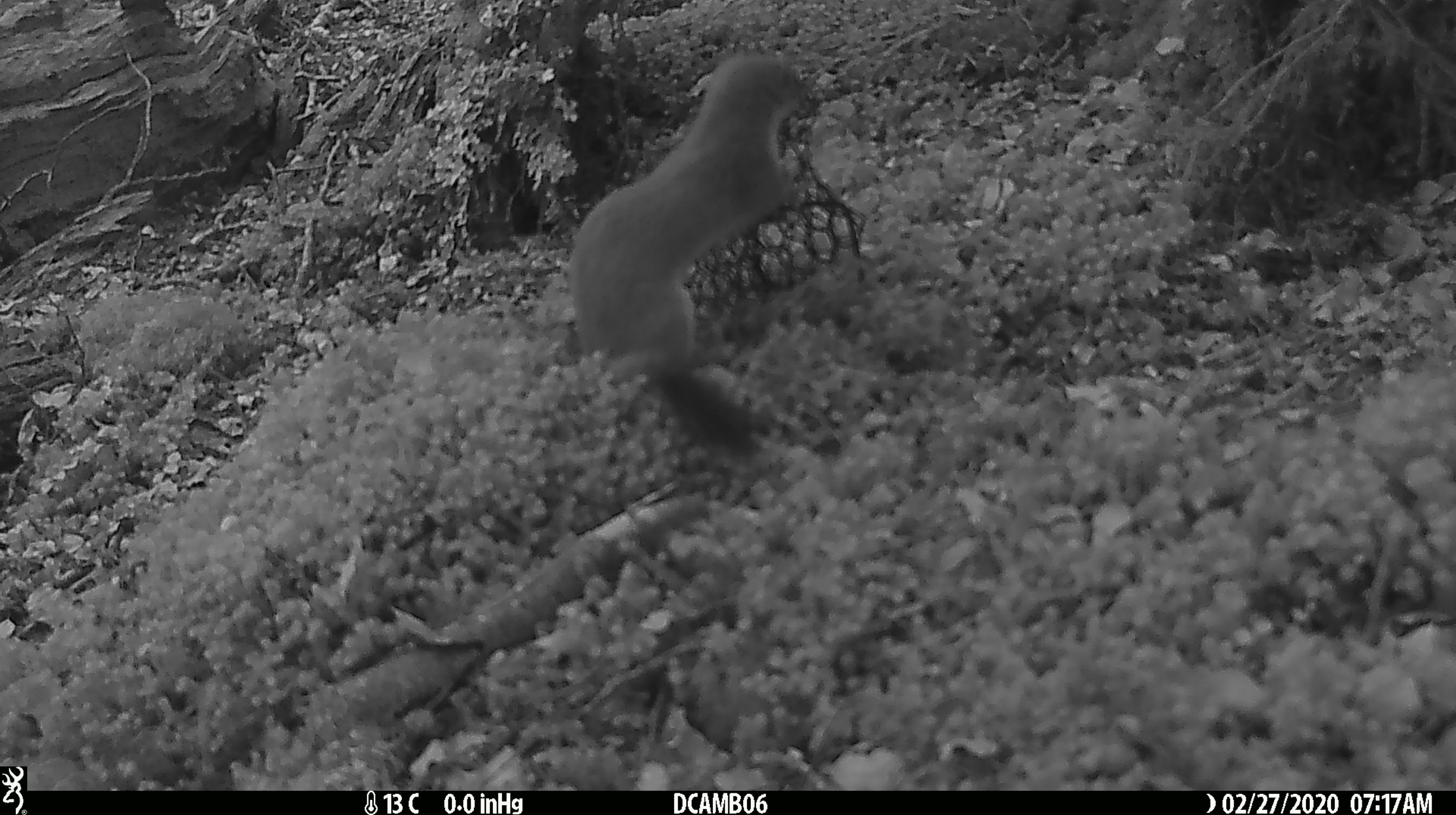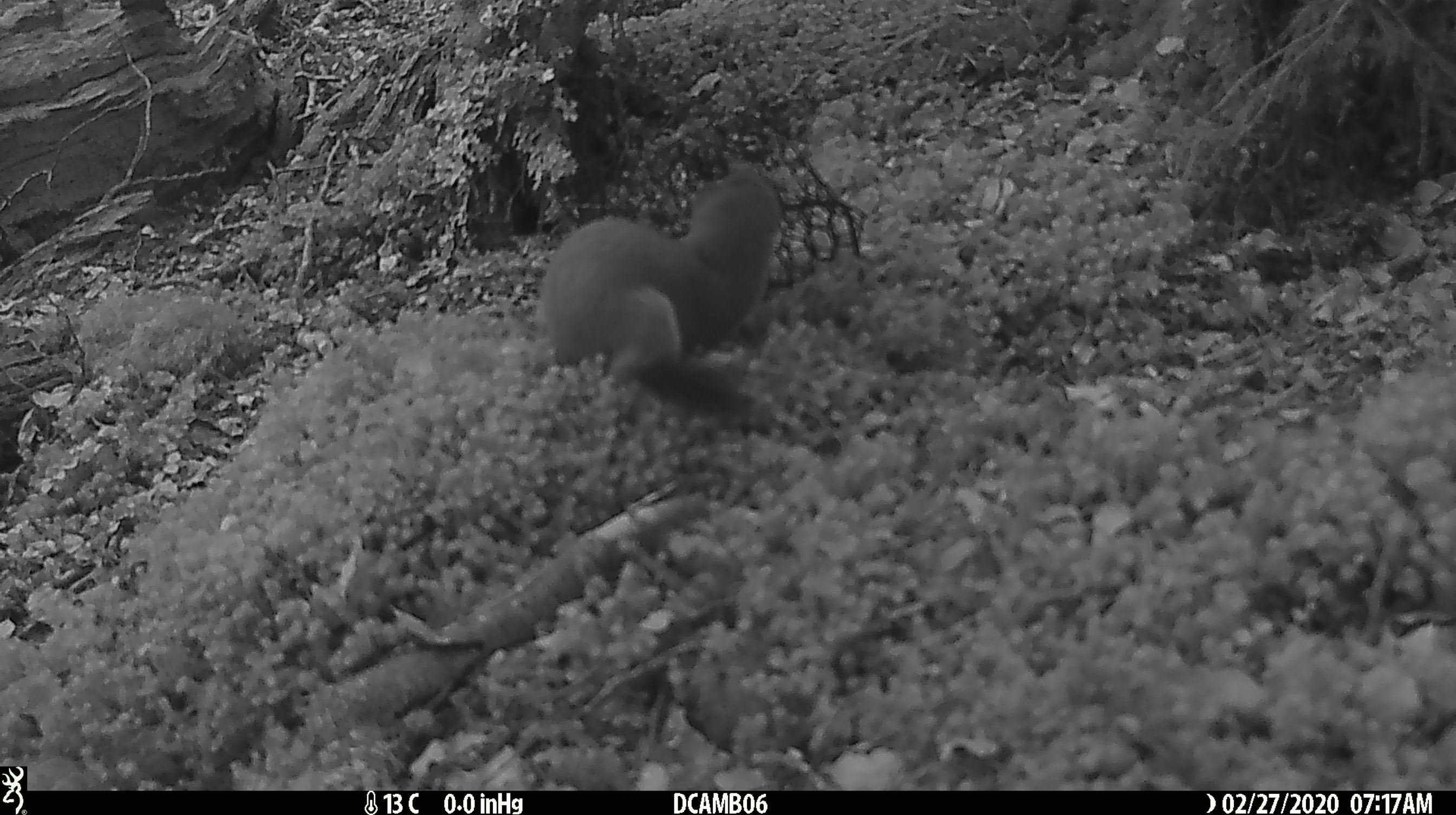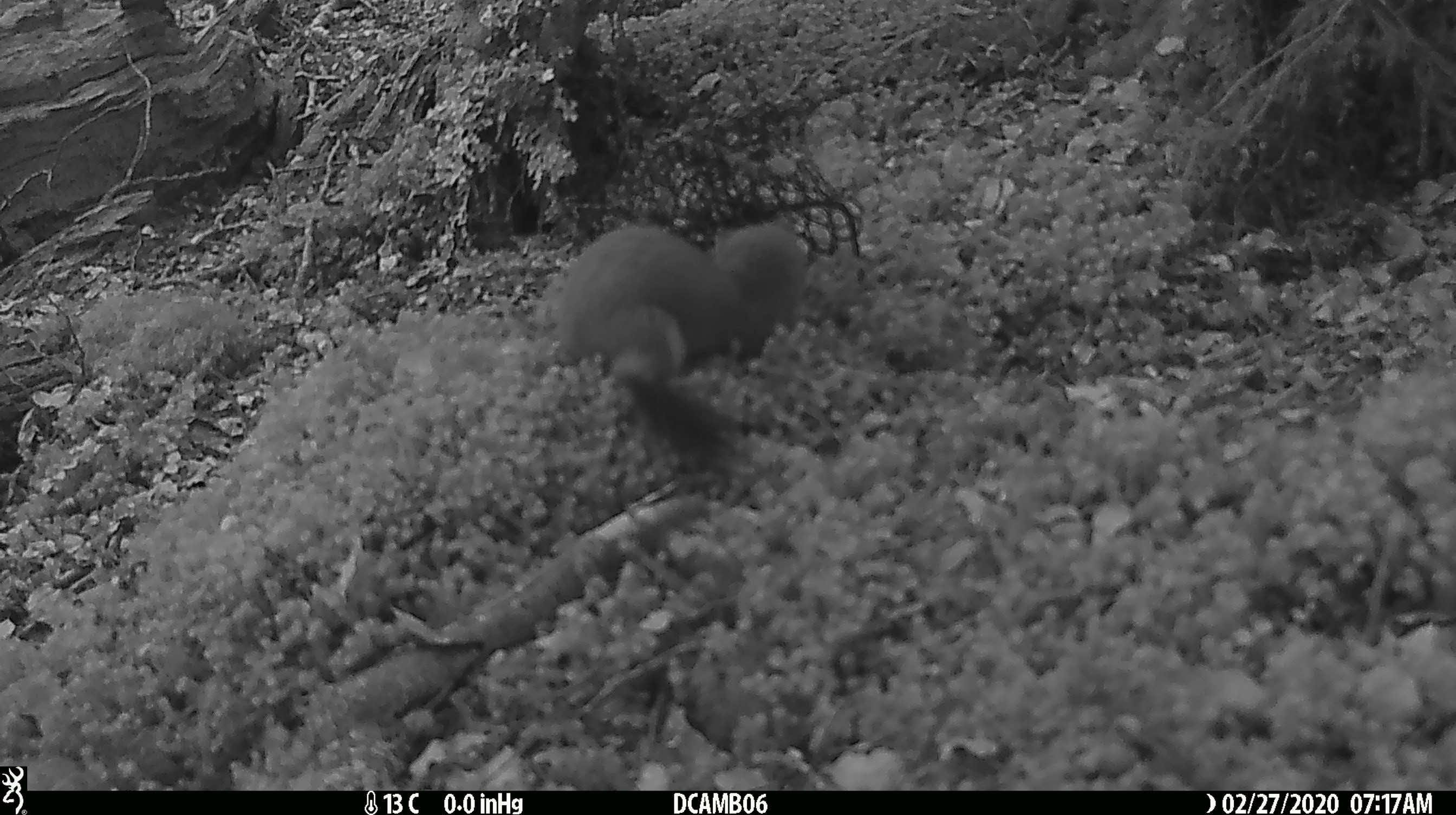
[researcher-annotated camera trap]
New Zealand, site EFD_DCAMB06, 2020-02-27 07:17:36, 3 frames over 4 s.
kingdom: Animalia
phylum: Chordata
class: Mammalia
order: Carnivora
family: Mustelidae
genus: Mustela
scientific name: Mustela erminea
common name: stoat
Stoat (Mustela erminea).